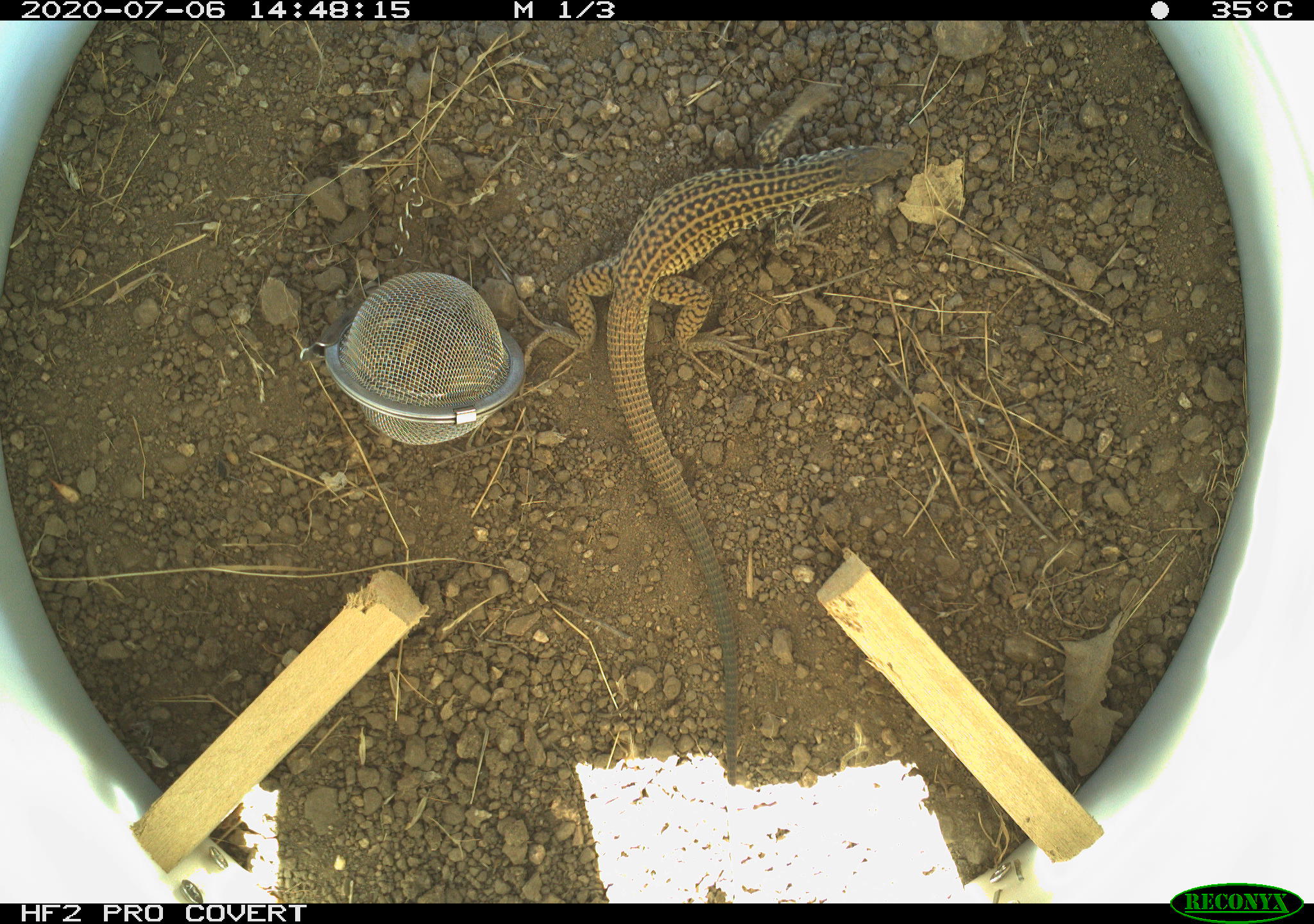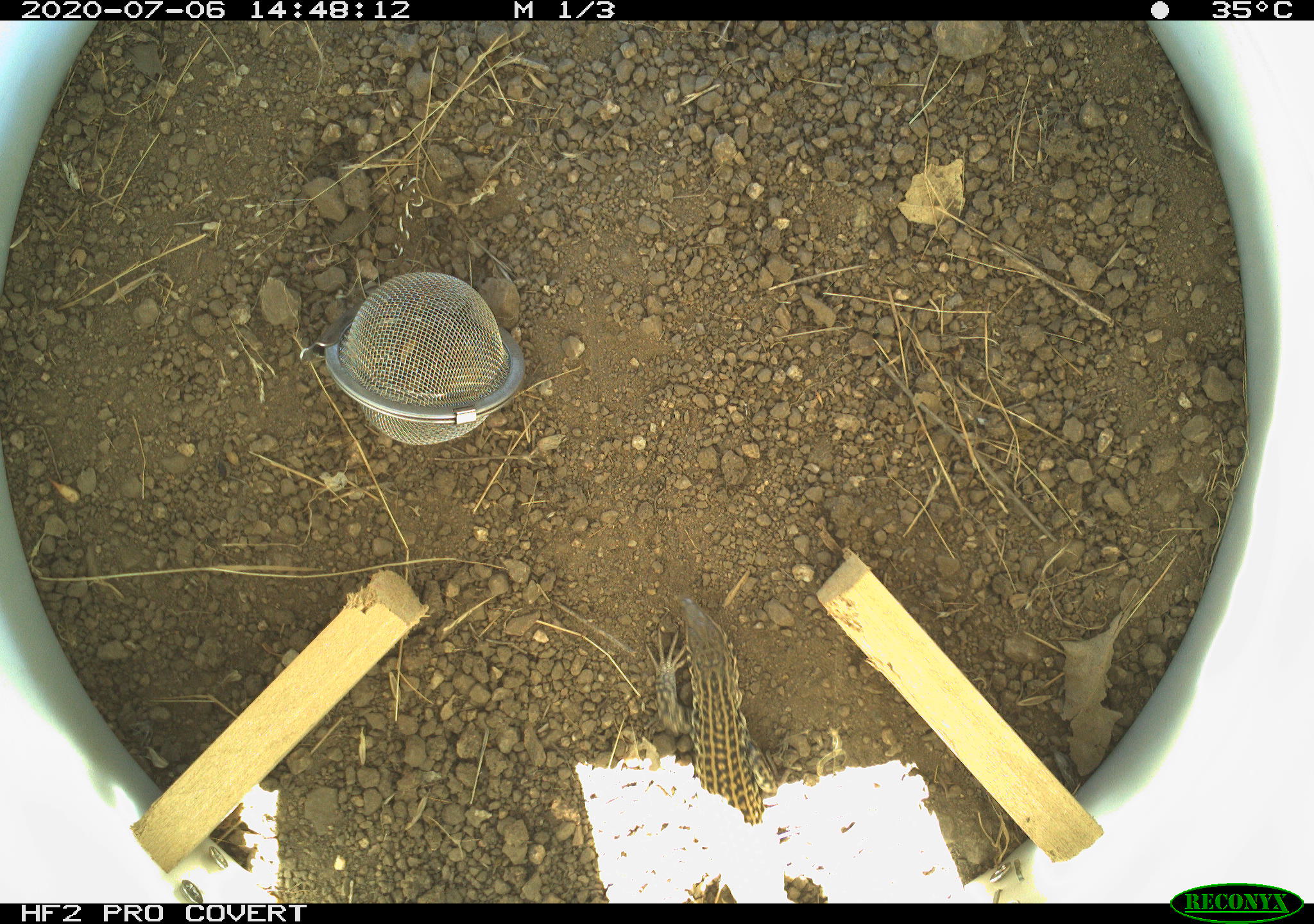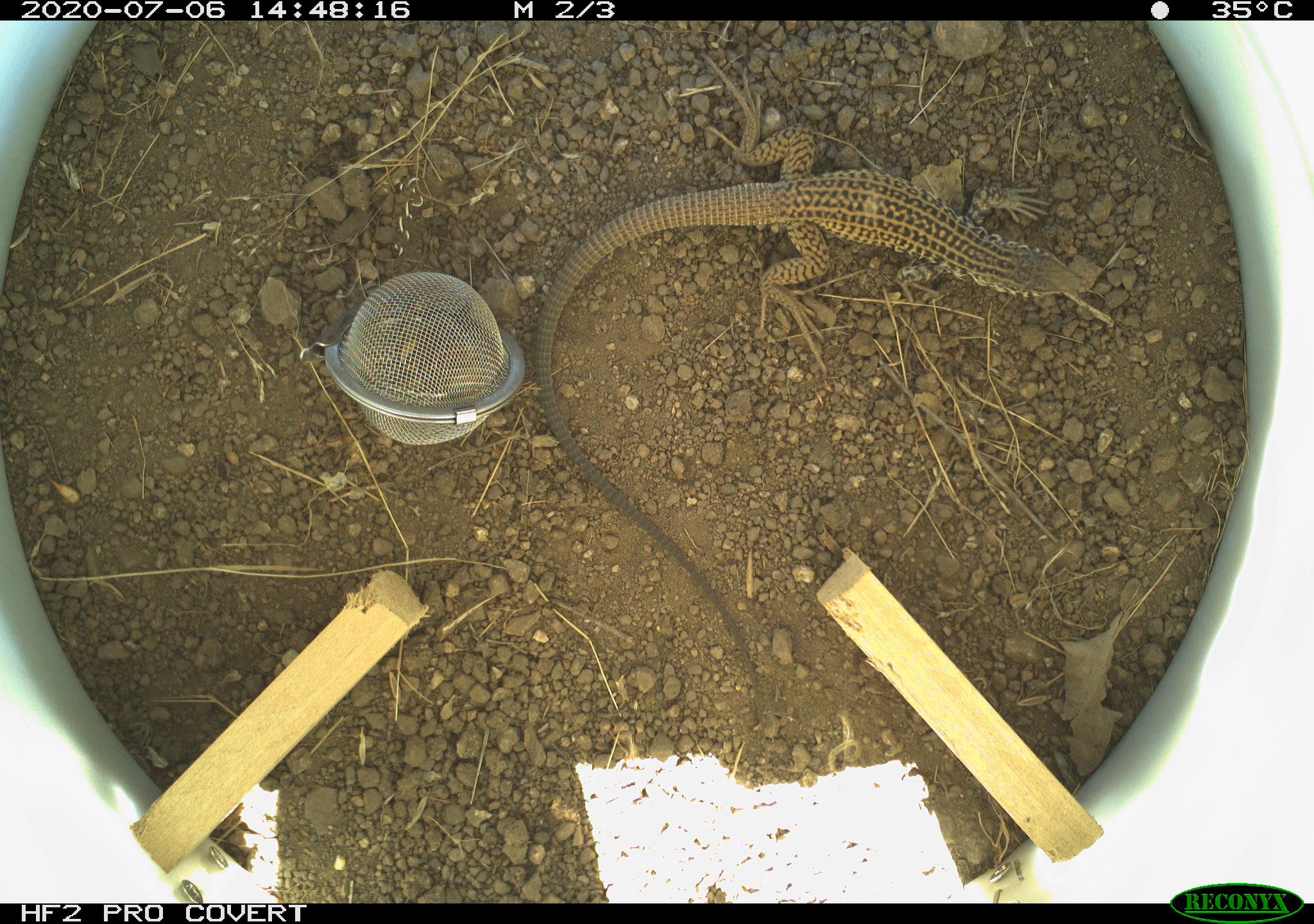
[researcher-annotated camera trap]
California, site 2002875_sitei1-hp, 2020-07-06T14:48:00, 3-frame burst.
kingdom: Animalia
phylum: Chordata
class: Reptilia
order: Squamata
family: Teiidae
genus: Aspidoscelis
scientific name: Aspidoscelis tigris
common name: western whiptail